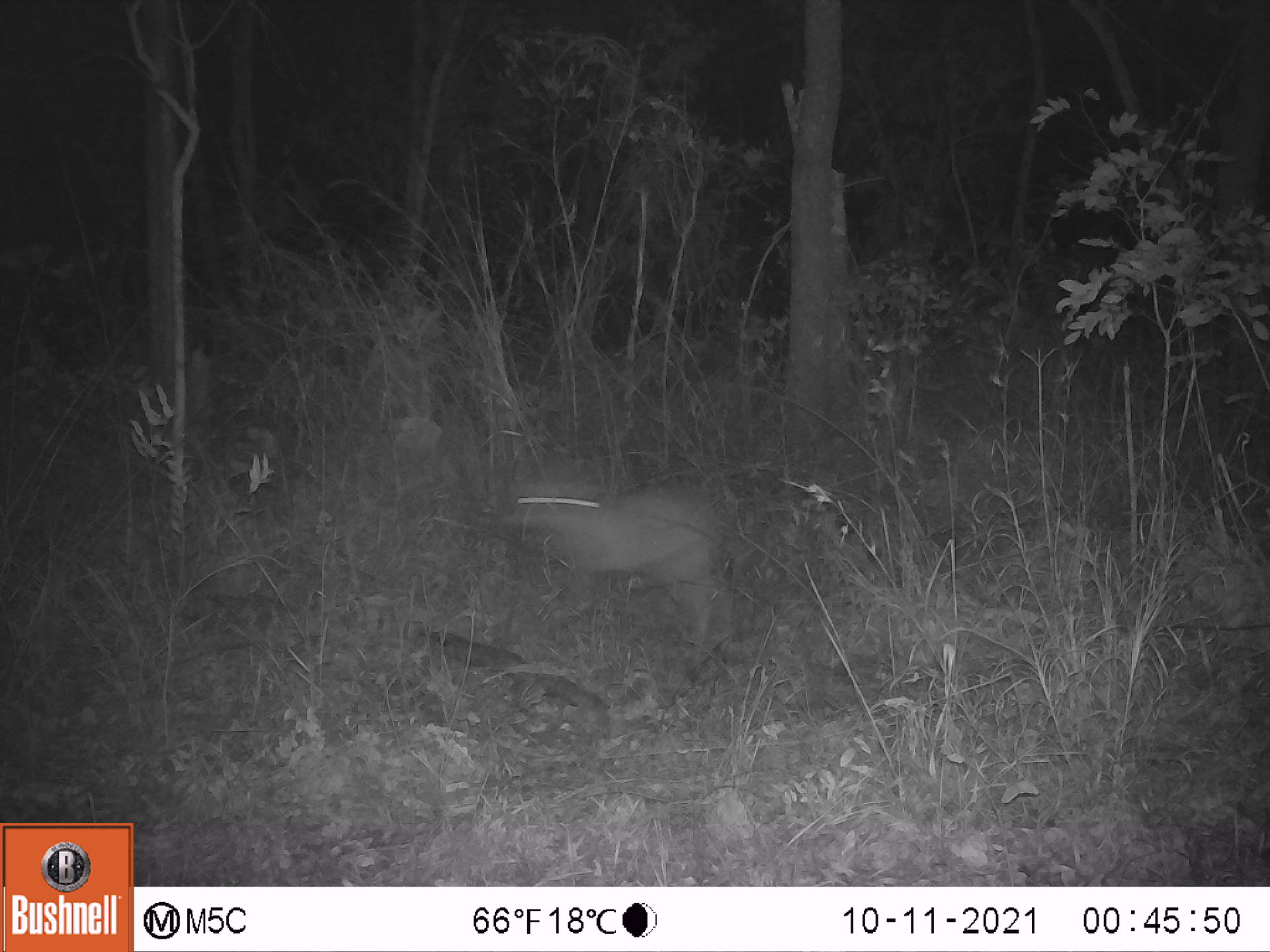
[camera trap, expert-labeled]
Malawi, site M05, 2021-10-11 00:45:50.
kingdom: Animalia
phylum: Chordata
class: Mammalia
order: Artiodactyla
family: Bovidae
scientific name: Antilopinae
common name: small antelope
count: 1